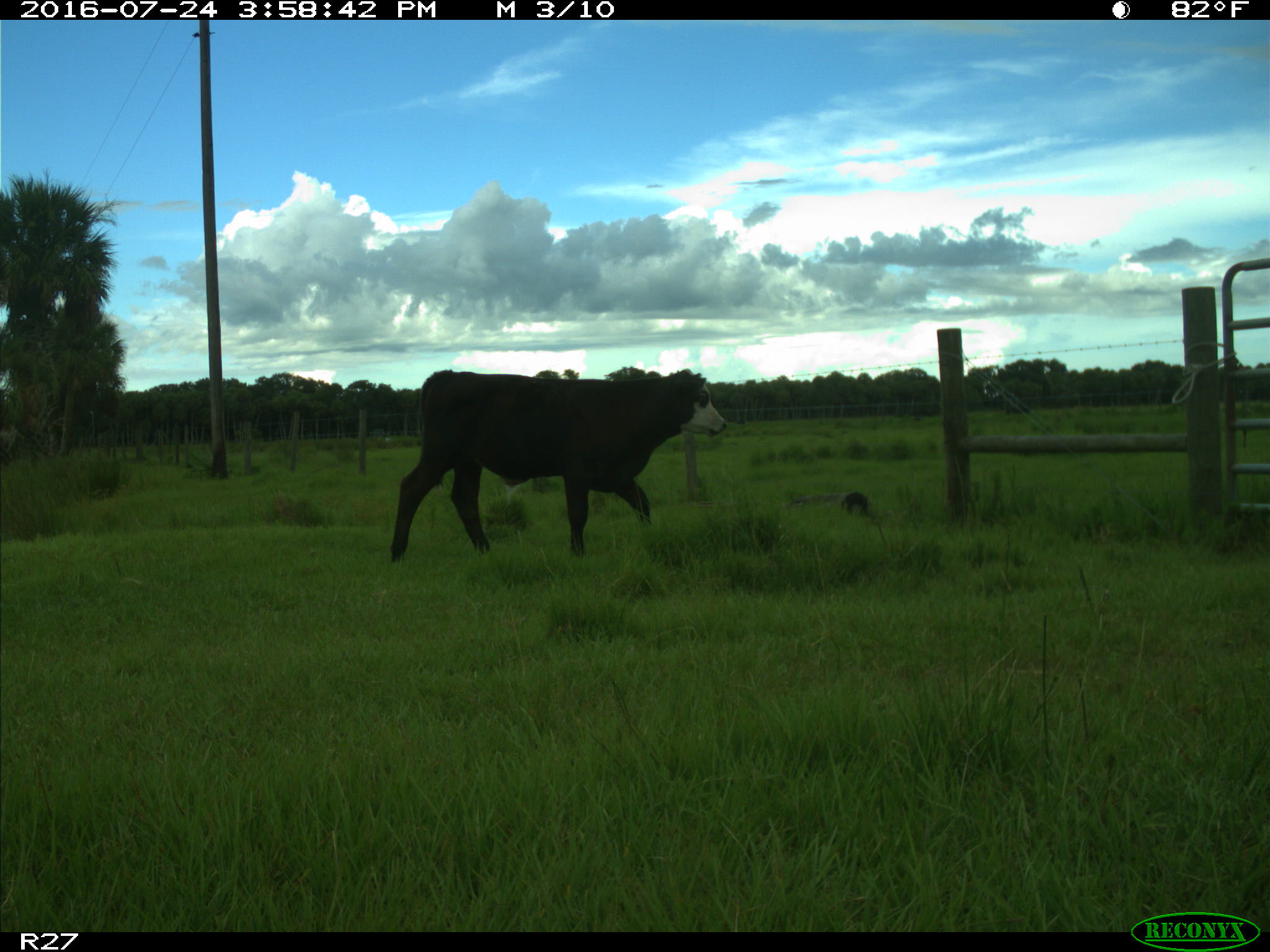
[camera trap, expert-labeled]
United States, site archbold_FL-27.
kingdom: Animalia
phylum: Chordata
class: Mammalia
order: Artiodactyla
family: Bovidae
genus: Bos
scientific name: Bos taurus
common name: domestic cow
Bos taurus (domestic cow).